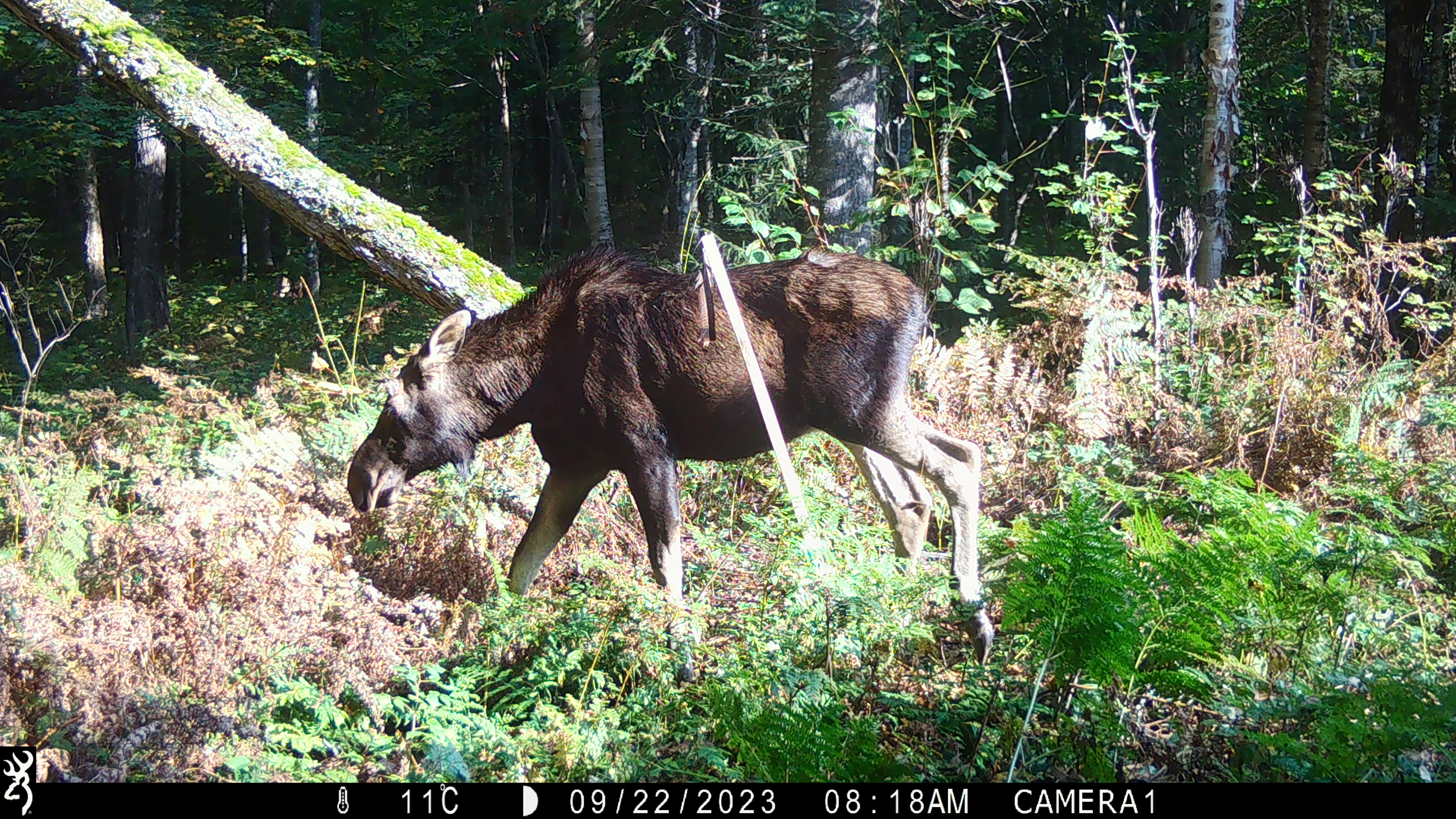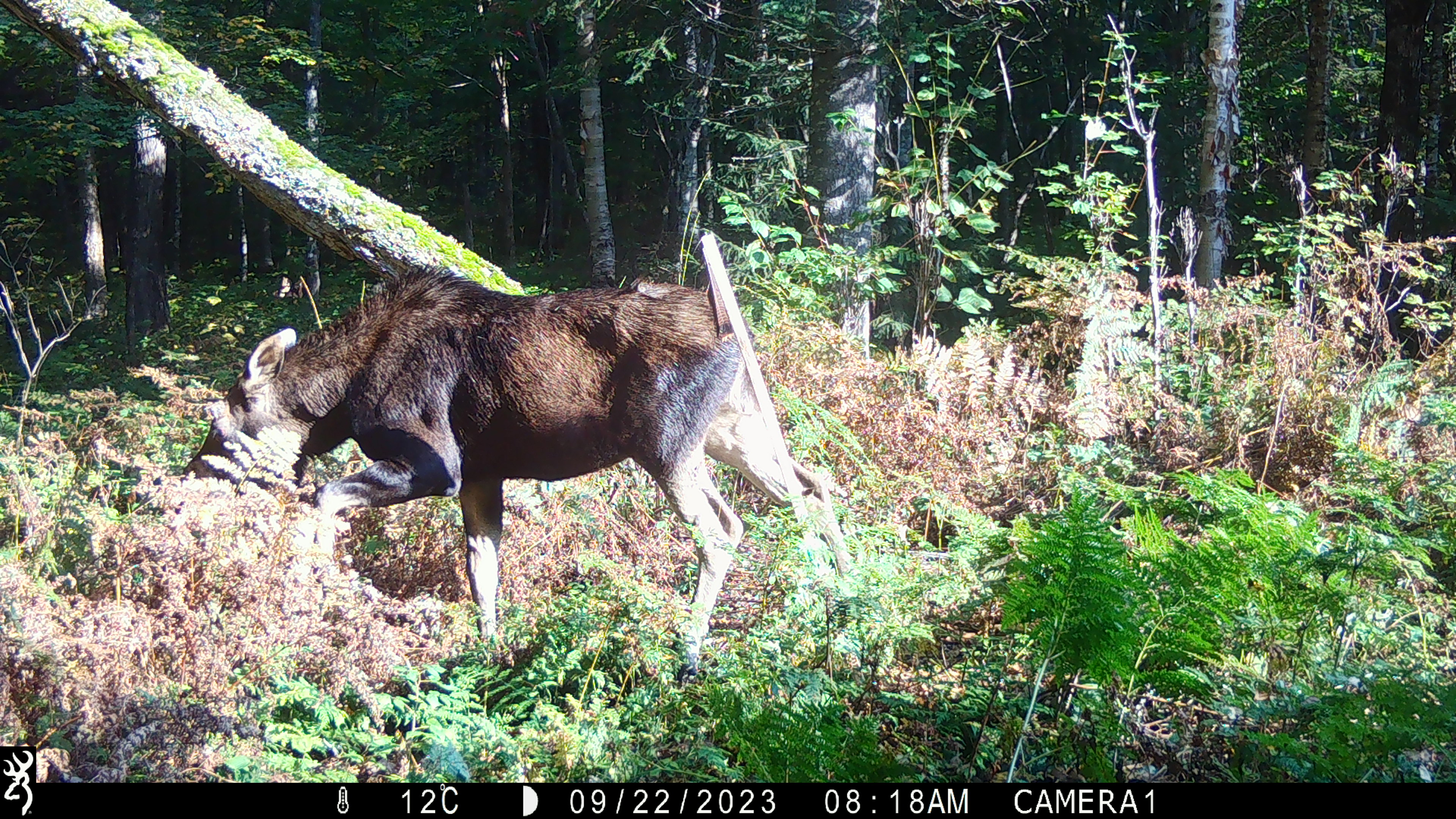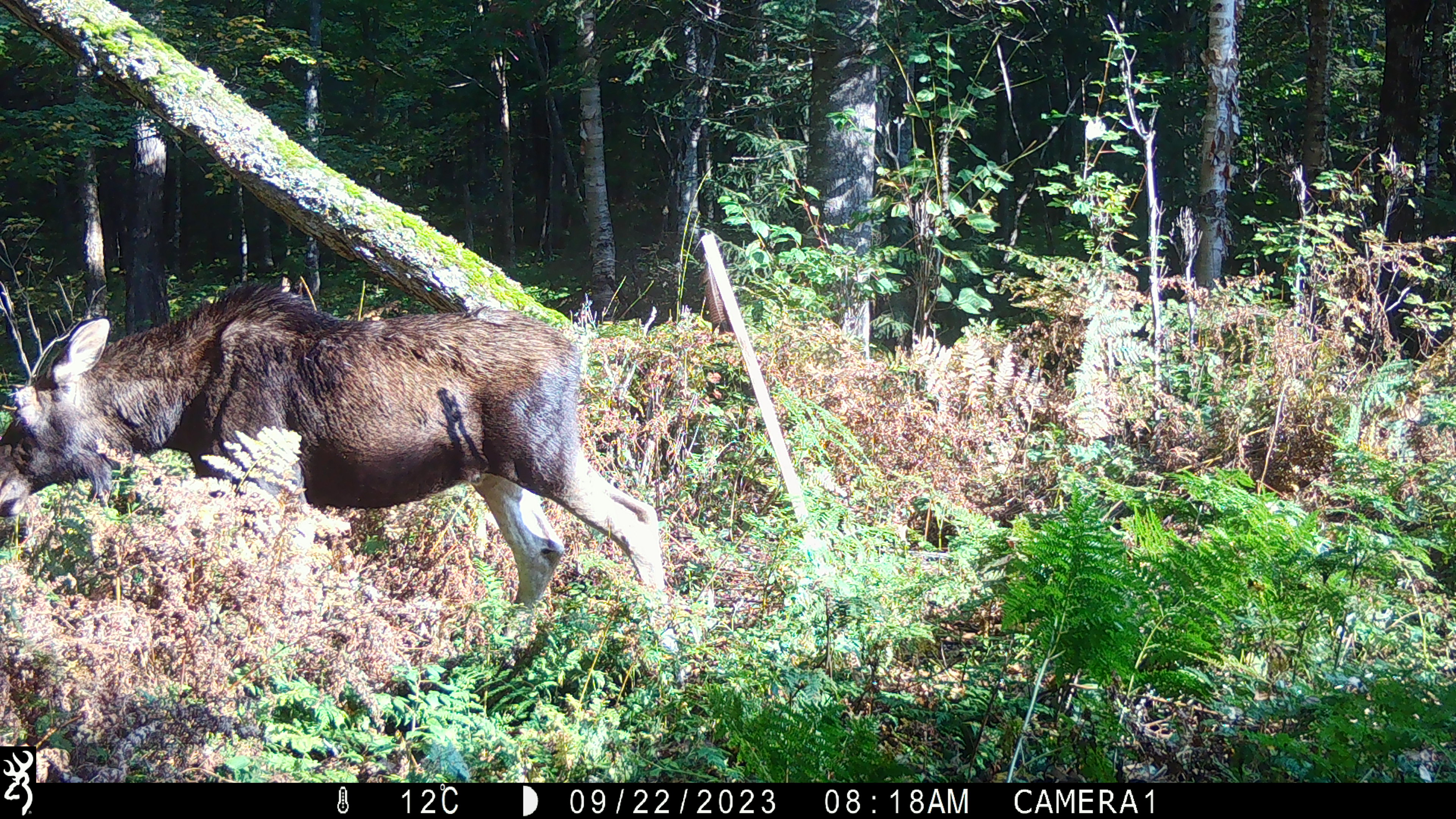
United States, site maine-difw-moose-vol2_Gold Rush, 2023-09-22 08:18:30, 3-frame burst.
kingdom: Animalia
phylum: Chordata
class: Mammalia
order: Artiodactyla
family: Cervidae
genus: Alces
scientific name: Alces alces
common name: moose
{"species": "moose (Alces alces)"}